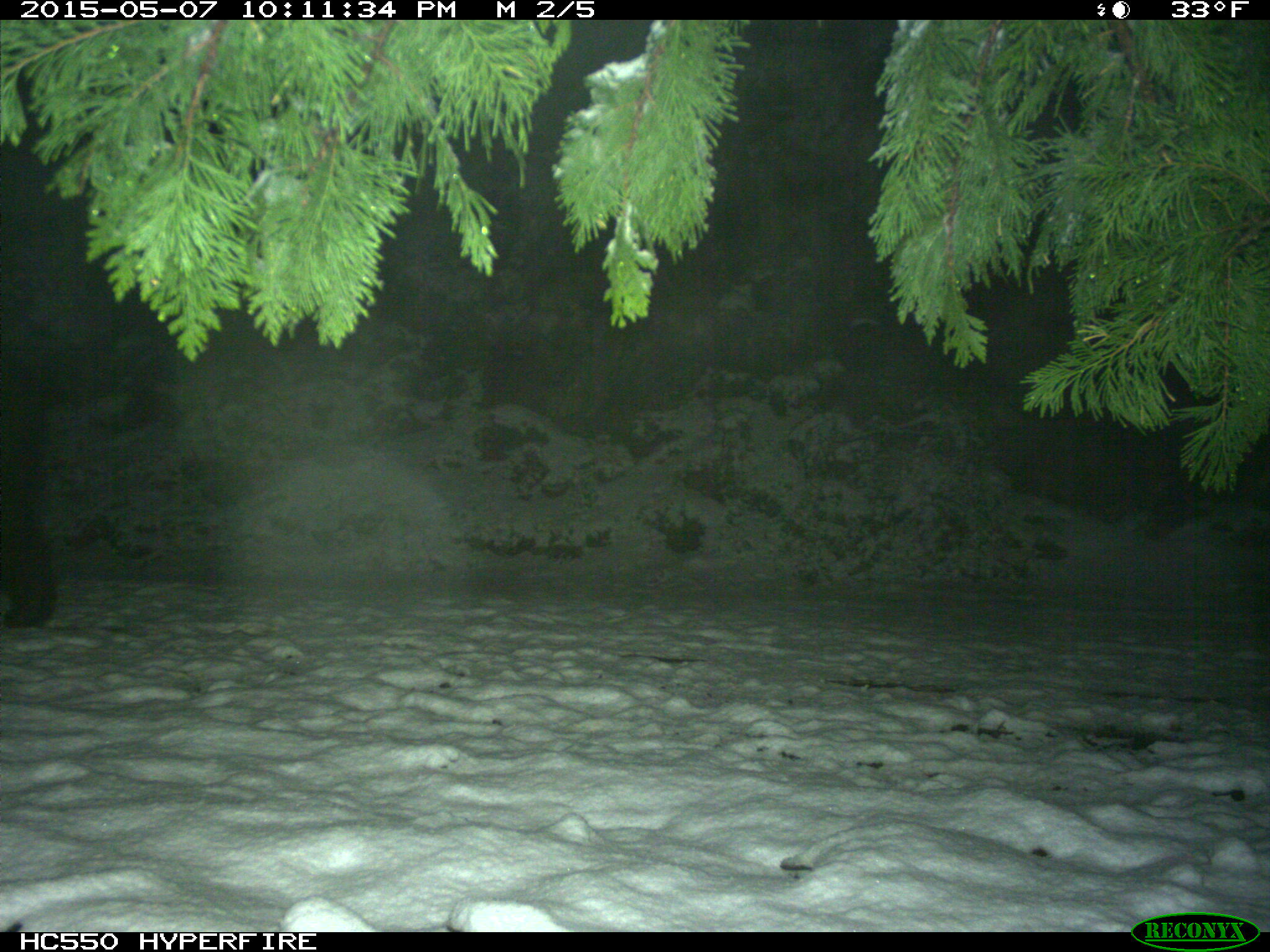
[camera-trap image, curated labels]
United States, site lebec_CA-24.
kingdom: Animalia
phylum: Chordata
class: Mammalia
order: Carnivora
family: Ursidae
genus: Ursus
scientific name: Ursus americanus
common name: american black bear